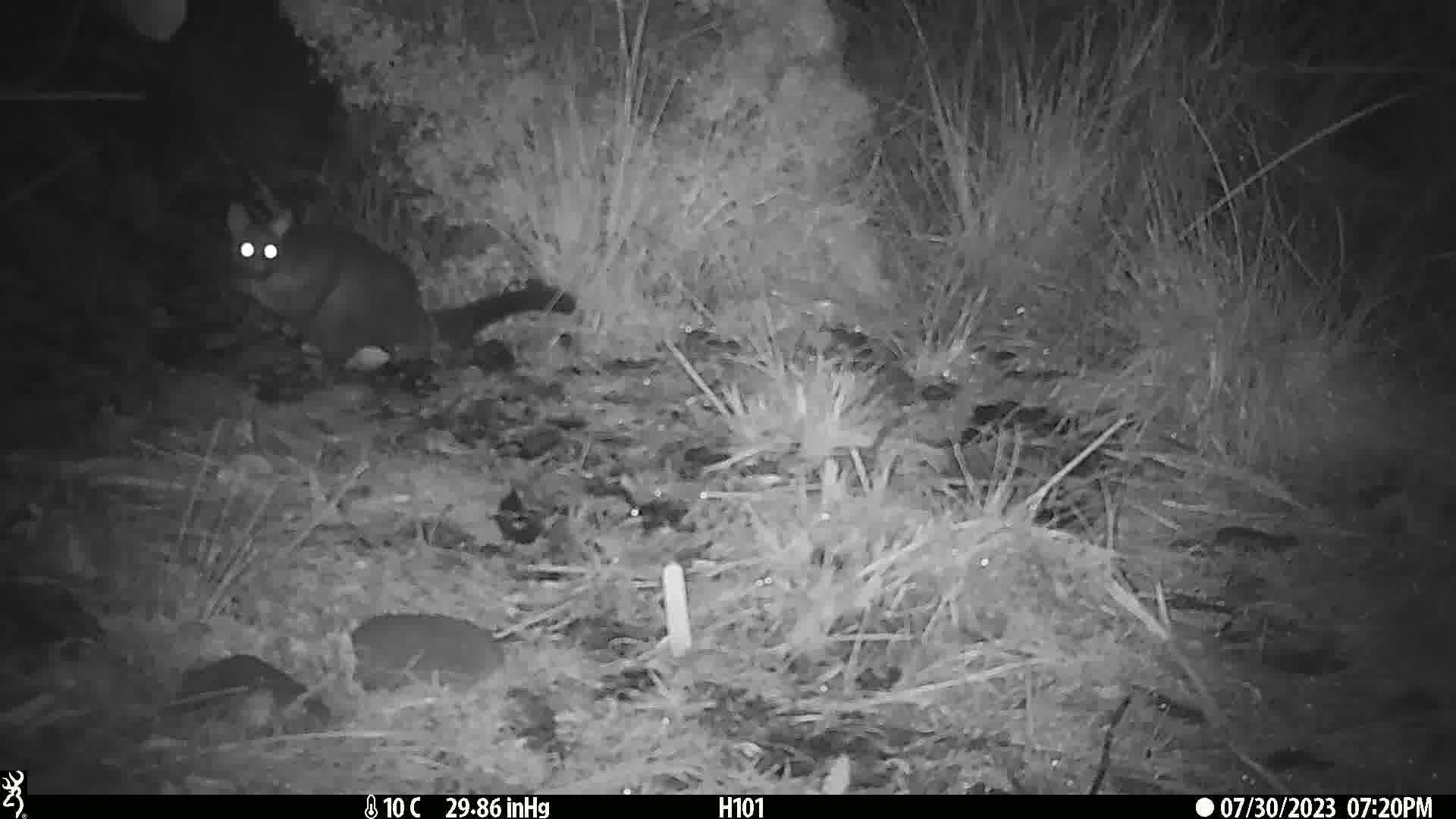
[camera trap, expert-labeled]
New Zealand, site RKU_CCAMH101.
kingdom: Animalia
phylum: Chordata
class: Mammalia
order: Diprotodontia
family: Phalangeridae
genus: Trichosurus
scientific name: Trichosurus vulpecula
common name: common brushtail possum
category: possum